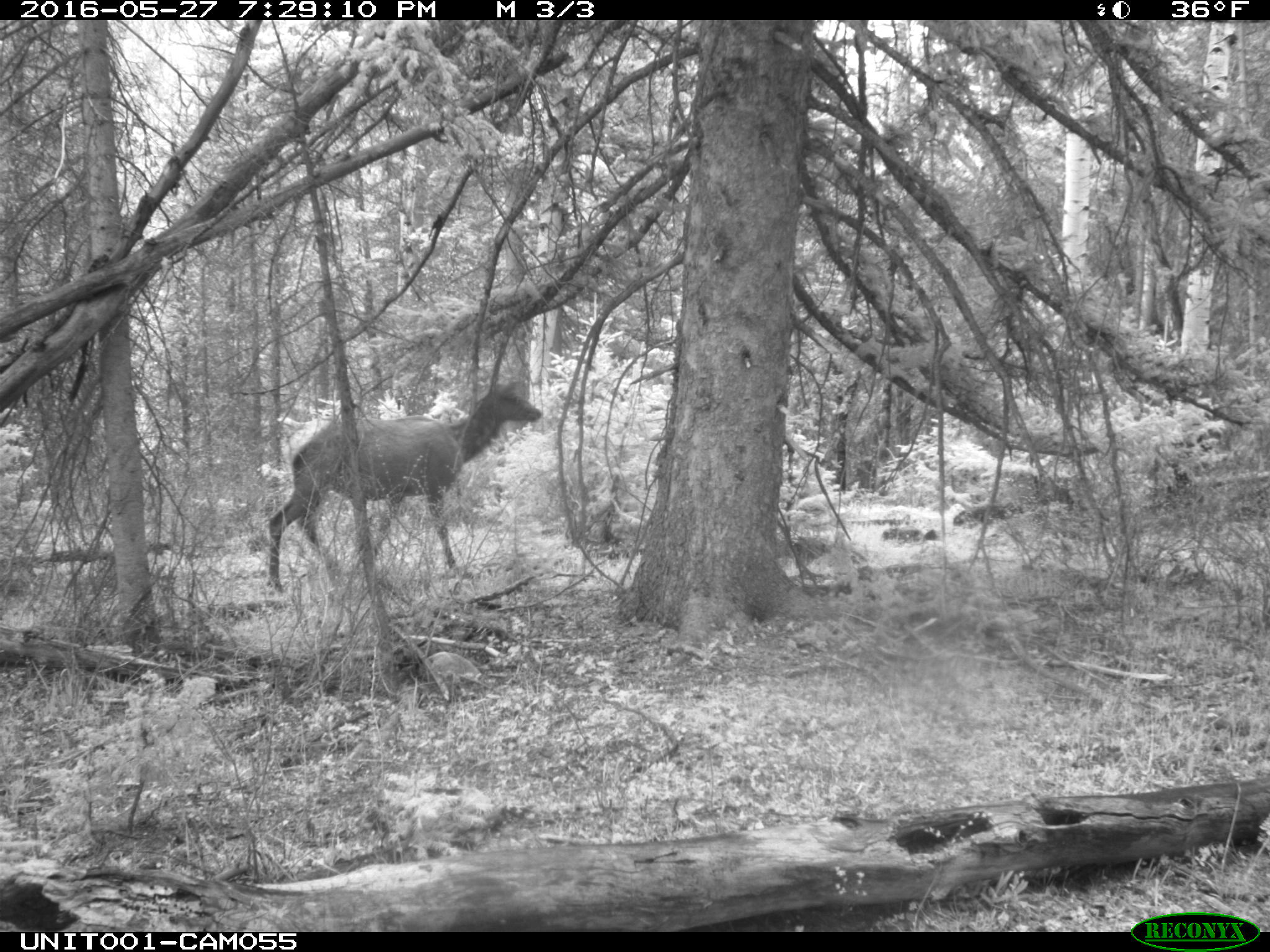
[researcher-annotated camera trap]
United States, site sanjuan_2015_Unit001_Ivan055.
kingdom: Animalia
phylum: Chordata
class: Mammalia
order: Artiodactyla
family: Cervidae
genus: Cervus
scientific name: Cervus elaphus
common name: red deer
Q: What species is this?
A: Cervus elaphus (red deer).